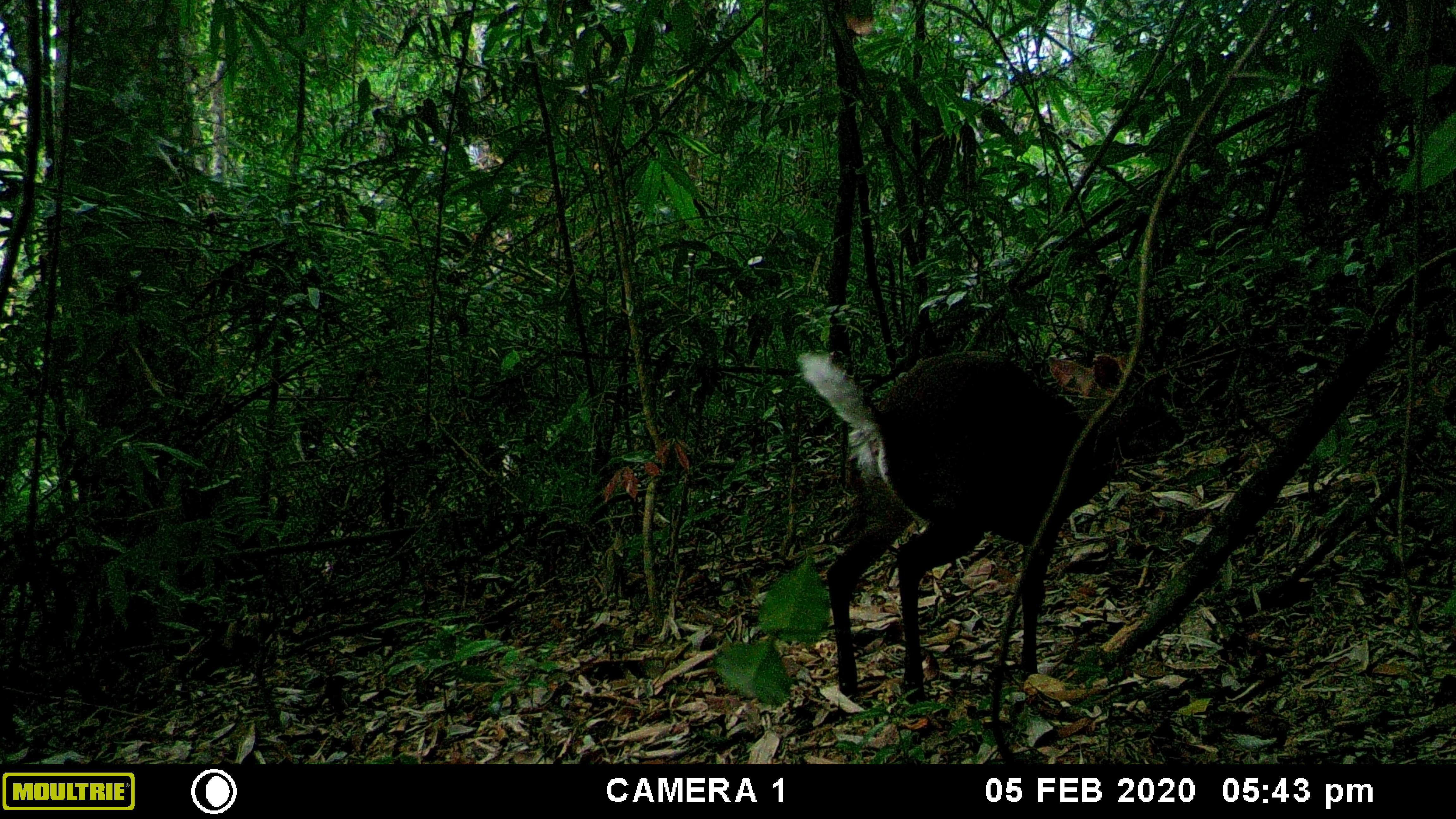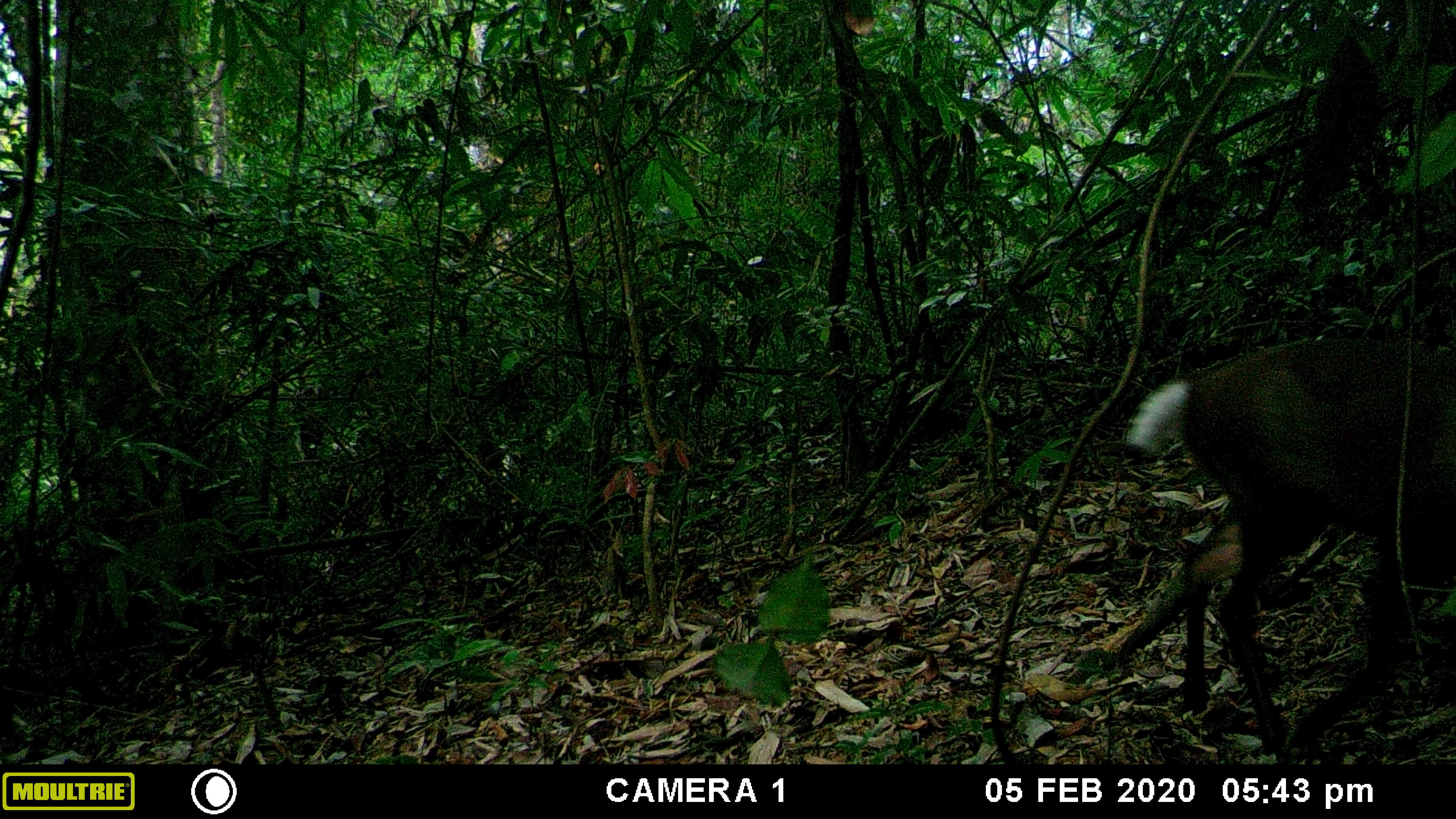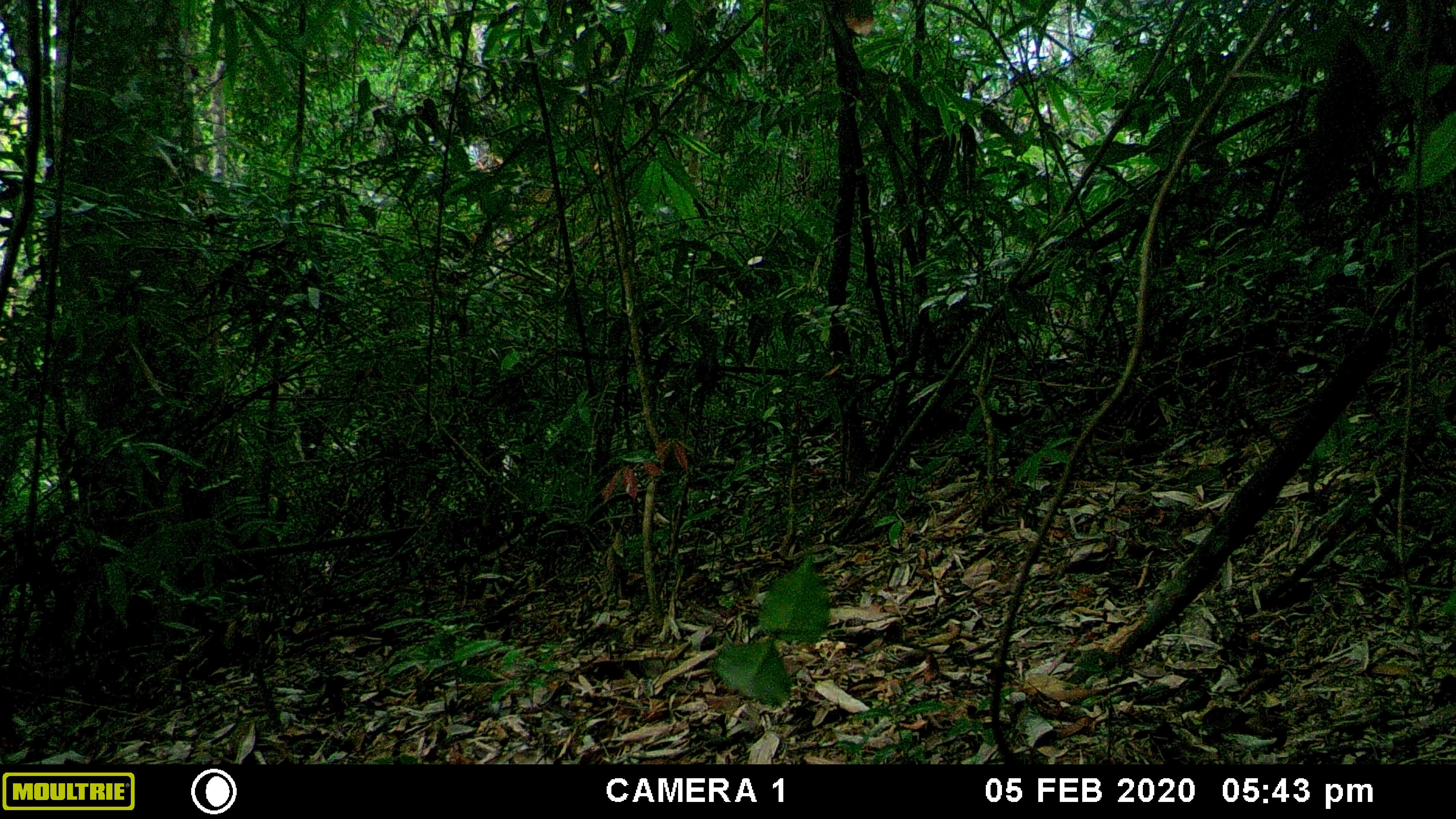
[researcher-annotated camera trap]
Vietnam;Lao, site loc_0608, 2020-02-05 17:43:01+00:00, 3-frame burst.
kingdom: Animalia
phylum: Chordata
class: Mammalia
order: Artiodactyla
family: Cervidae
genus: Muntiacus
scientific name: Muntiacus rooseveltorum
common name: roosevelt's muntjac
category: roosevelts muntjac group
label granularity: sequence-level